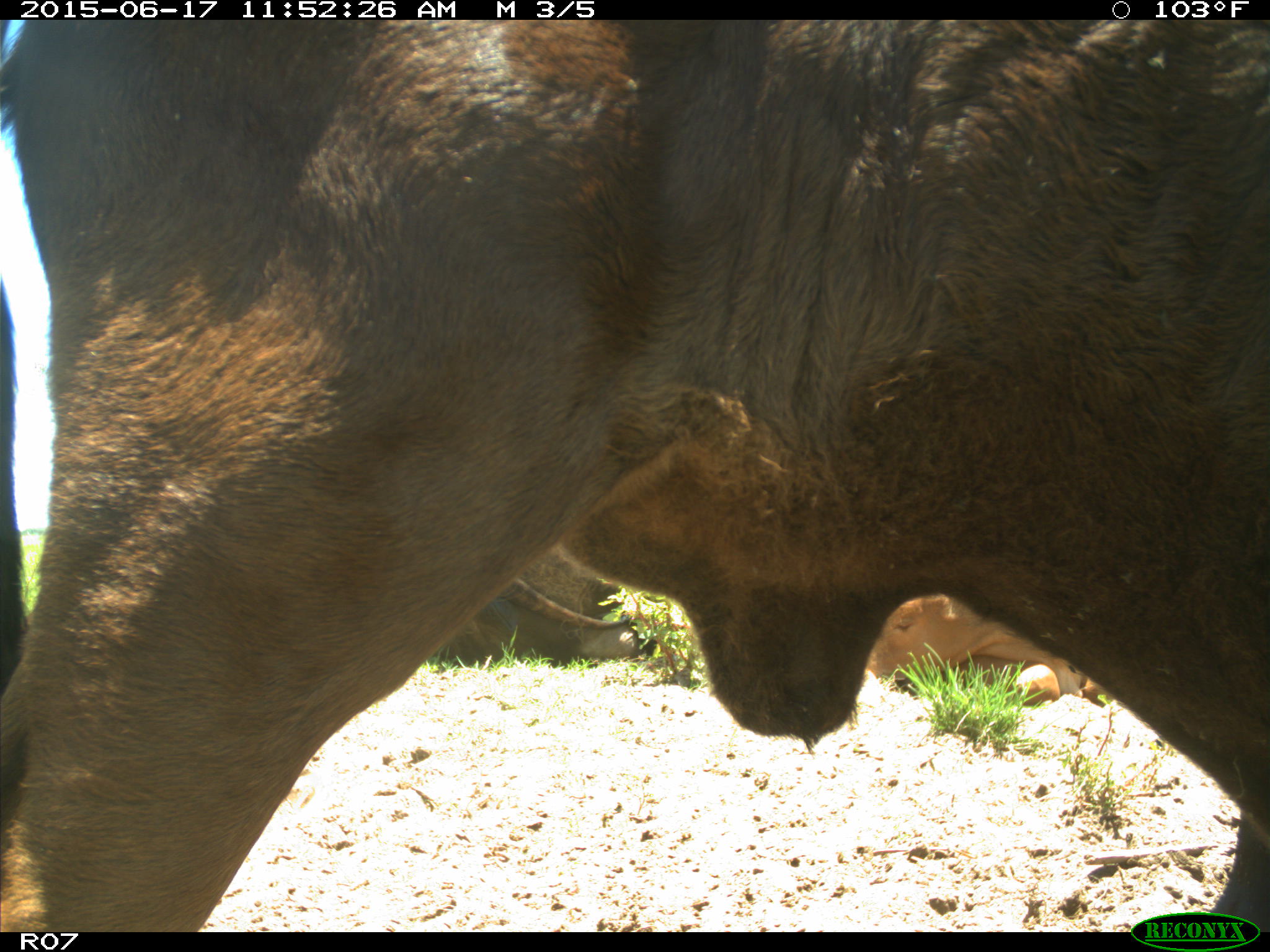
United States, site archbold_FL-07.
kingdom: Animalia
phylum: Chordata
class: Mammalia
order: Artiodactyla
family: Bovidae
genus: Bos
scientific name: Bos taurus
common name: domestic cow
Bos taurus (domestic cow).